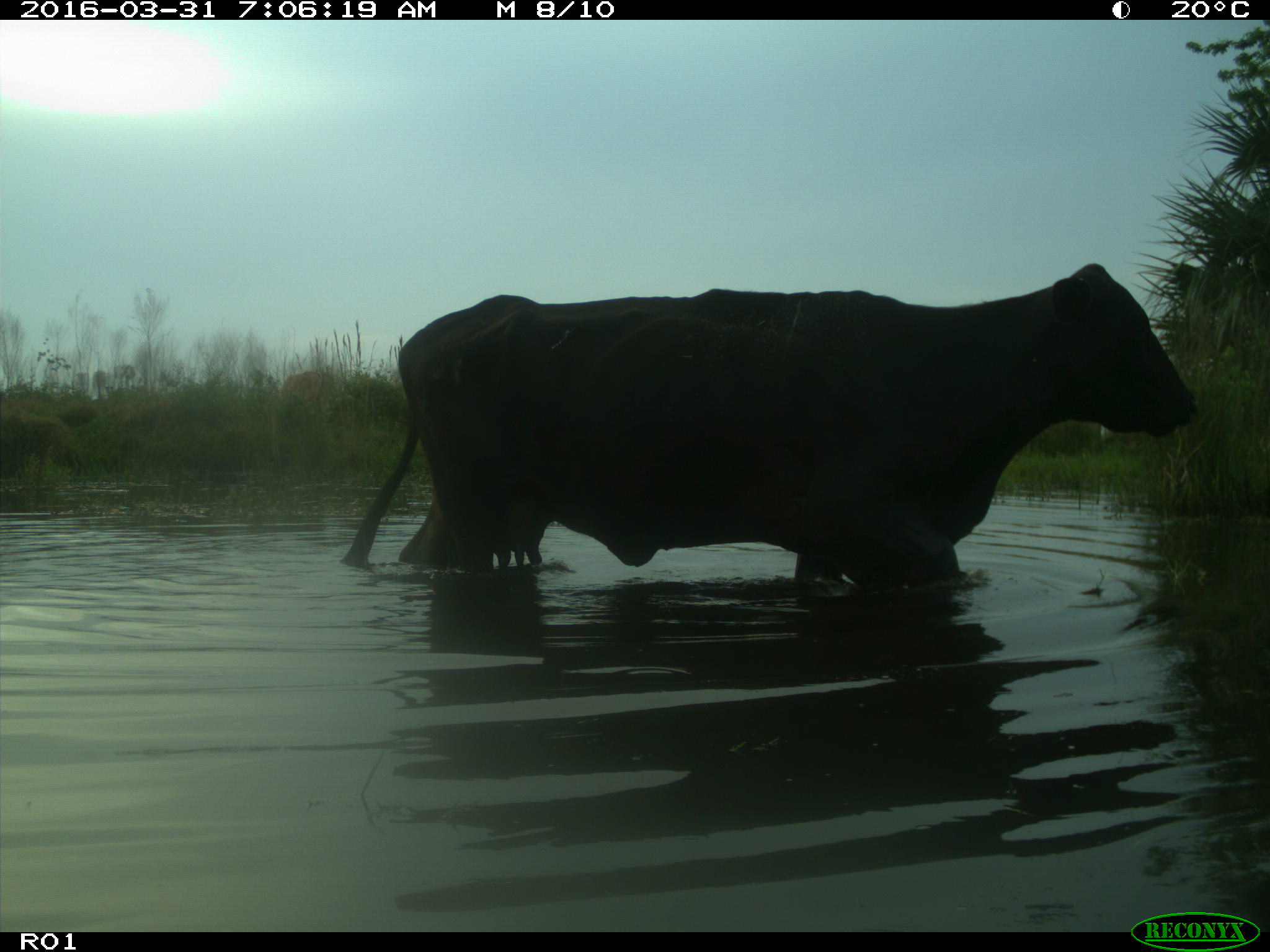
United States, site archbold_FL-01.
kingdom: Animalia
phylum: Chordata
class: Mammalia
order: Artiodactyla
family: Bovidae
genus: Bos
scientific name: Bos taurus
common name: domestic cow